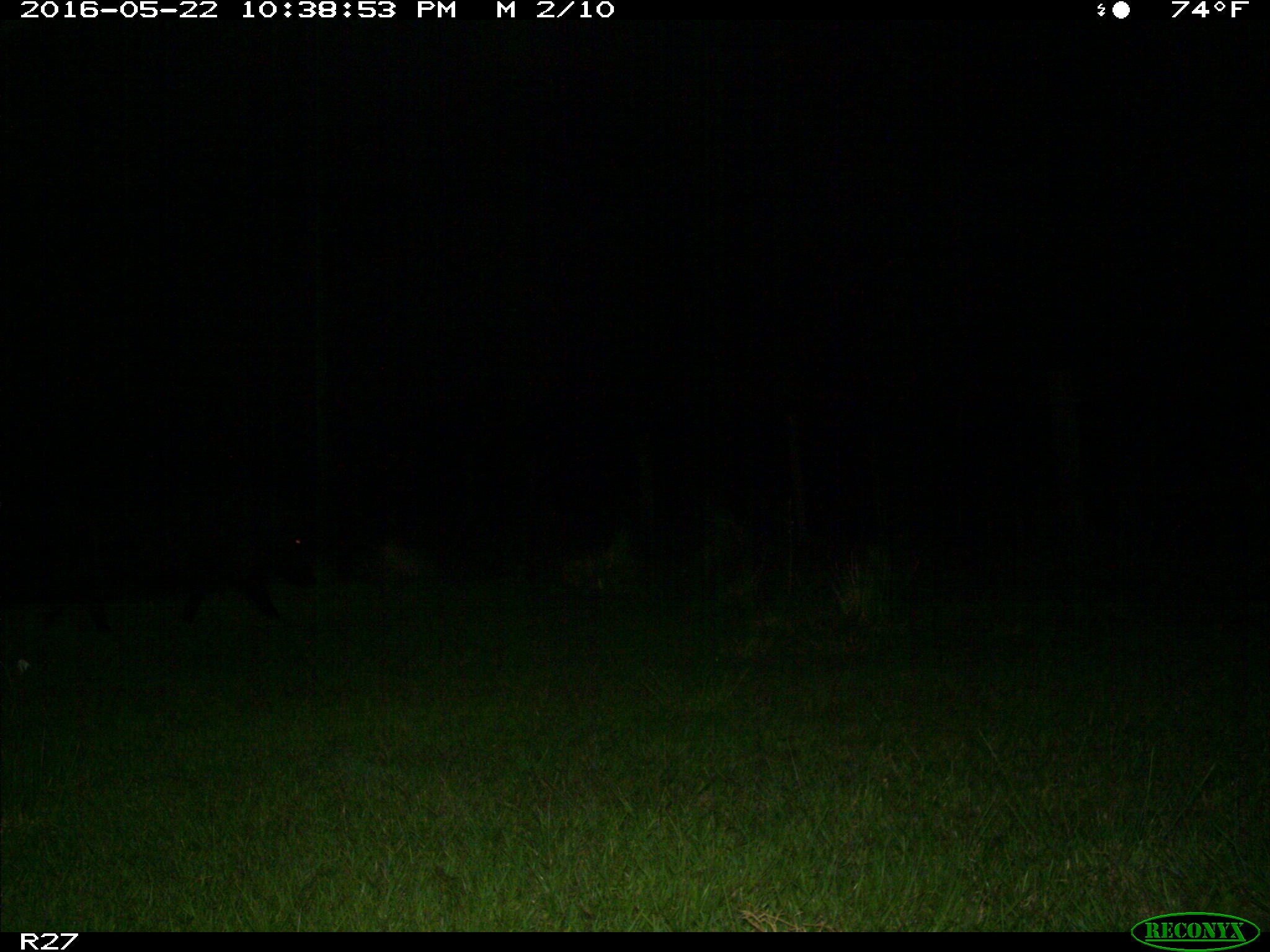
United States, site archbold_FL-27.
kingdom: Animalia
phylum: Chordata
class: Mammalia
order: Artiodactyla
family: Suidae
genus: Sus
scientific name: Sus scrofa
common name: wild boar